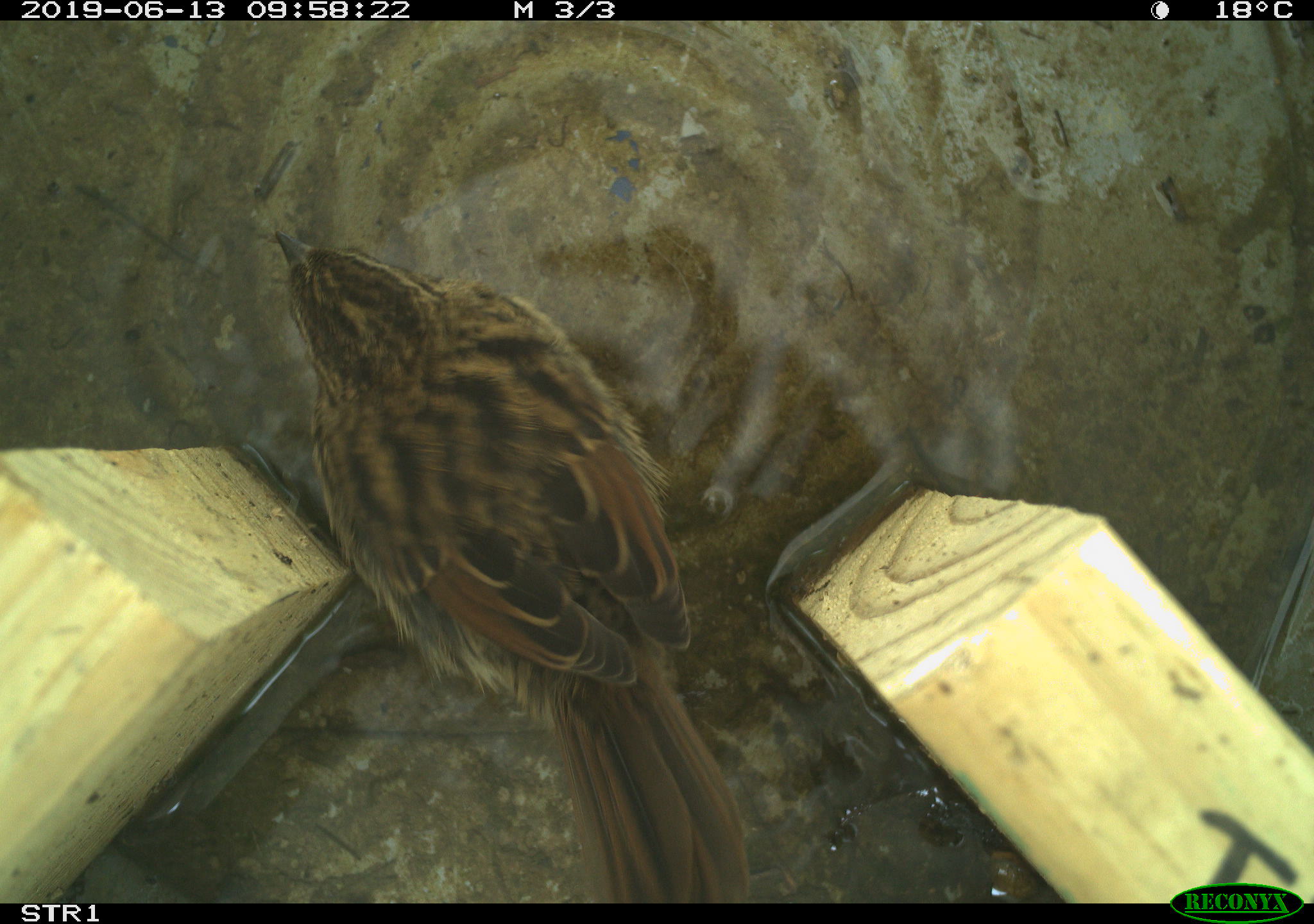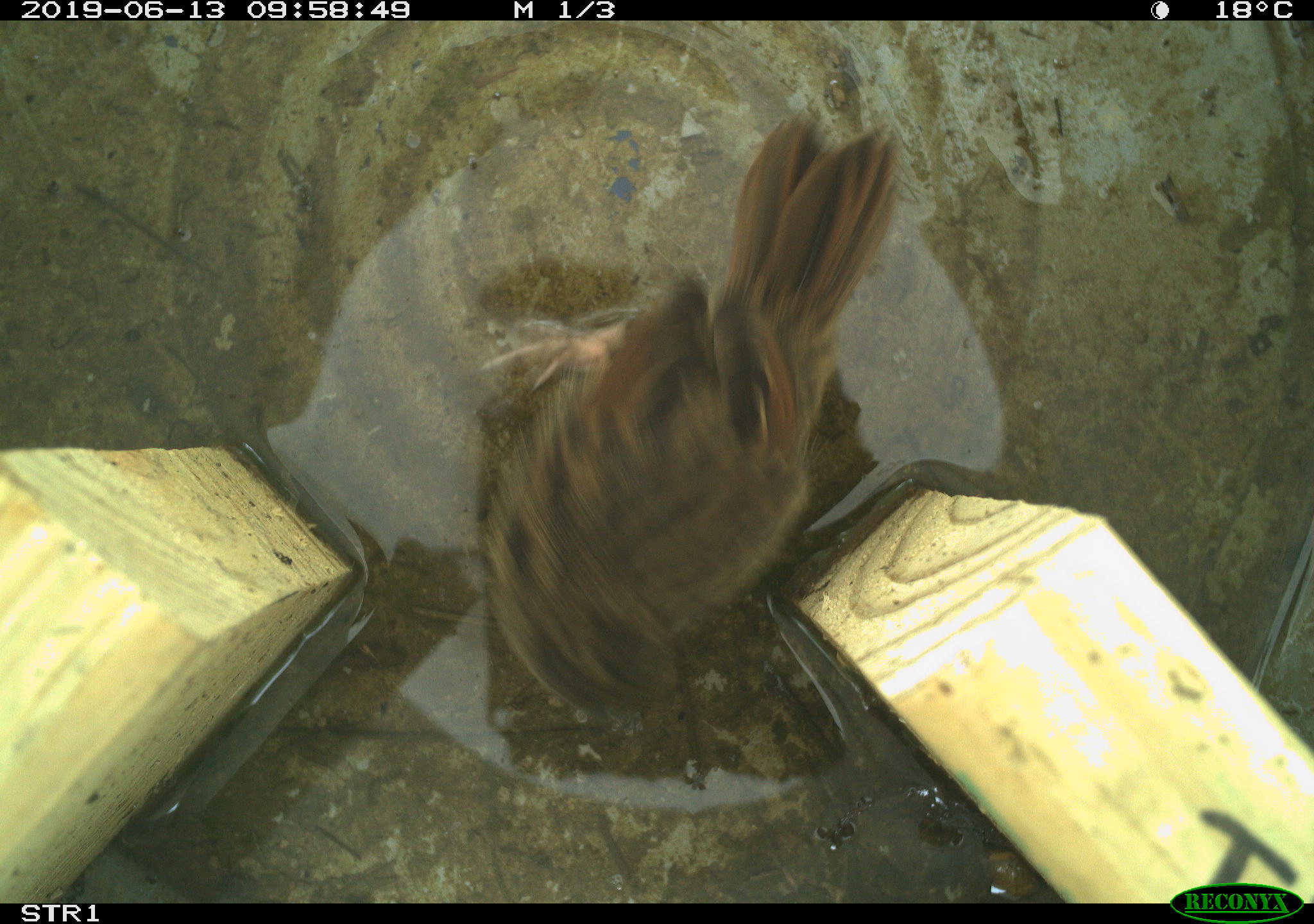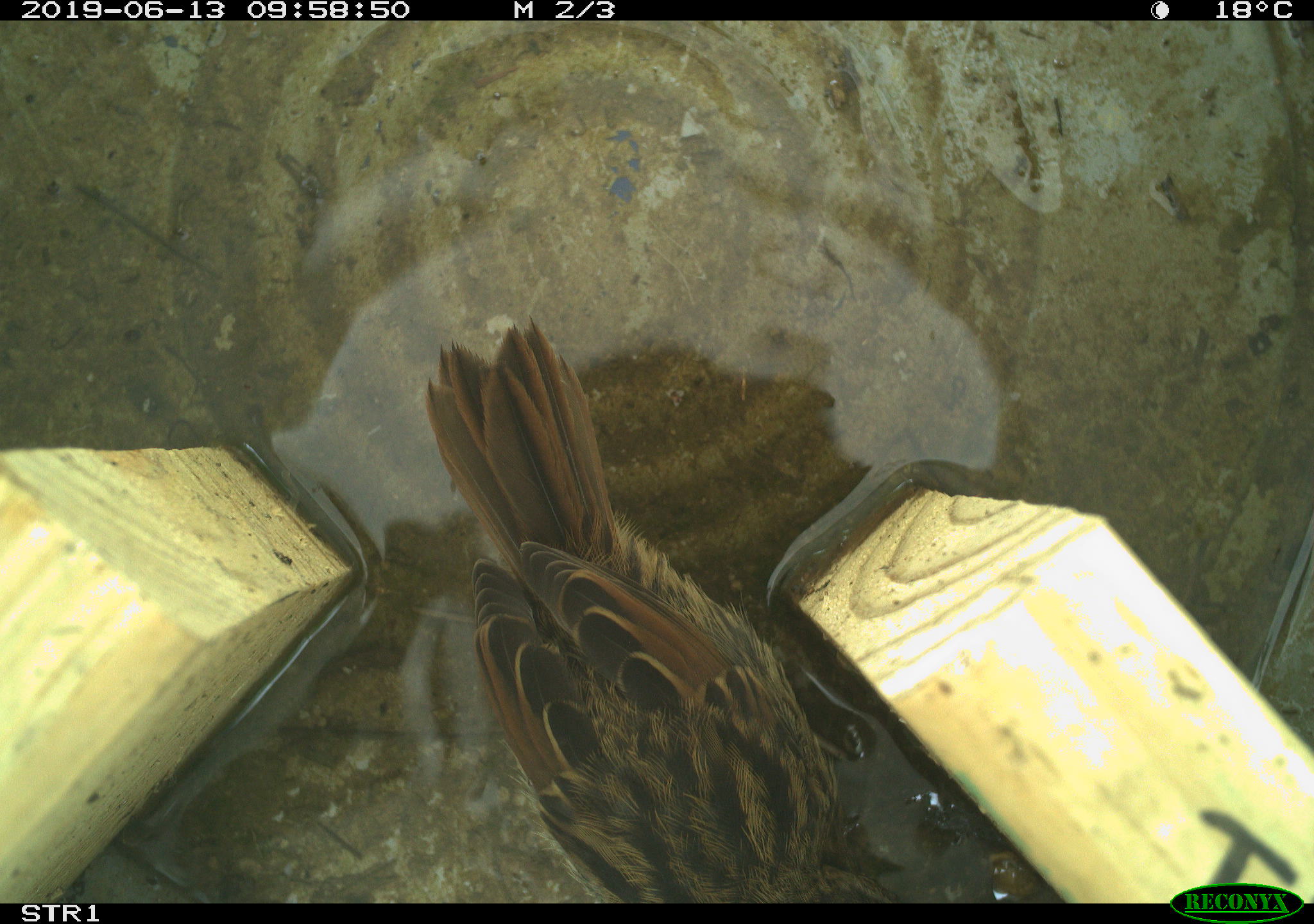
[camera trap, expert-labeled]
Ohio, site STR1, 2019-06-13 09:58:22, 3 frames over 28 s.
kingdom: Animalia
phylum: Chordata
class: Aves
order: Passeriformes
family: Passerellidae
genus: Melospiza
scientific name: Melospiza melodia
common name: song sparrow